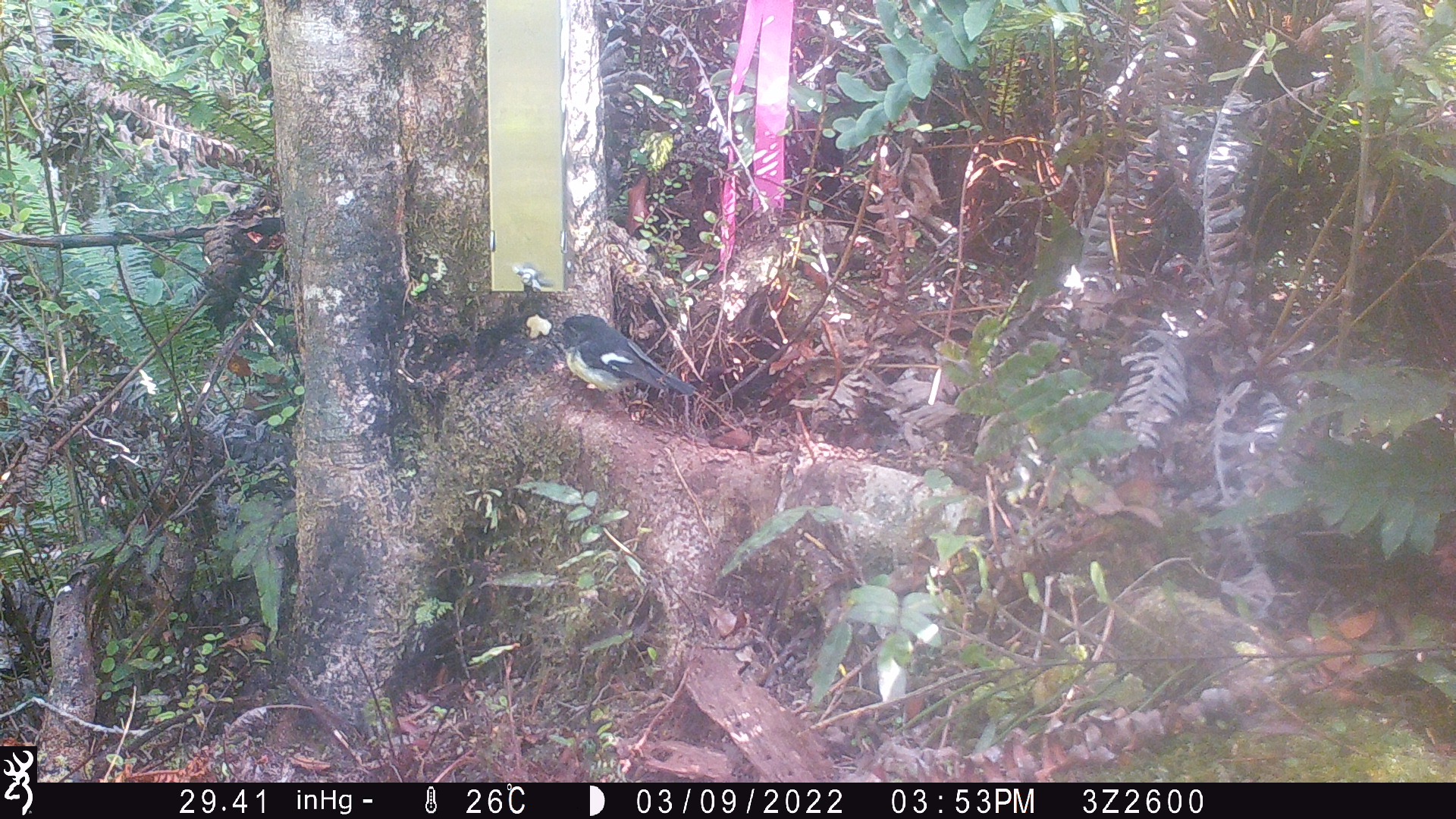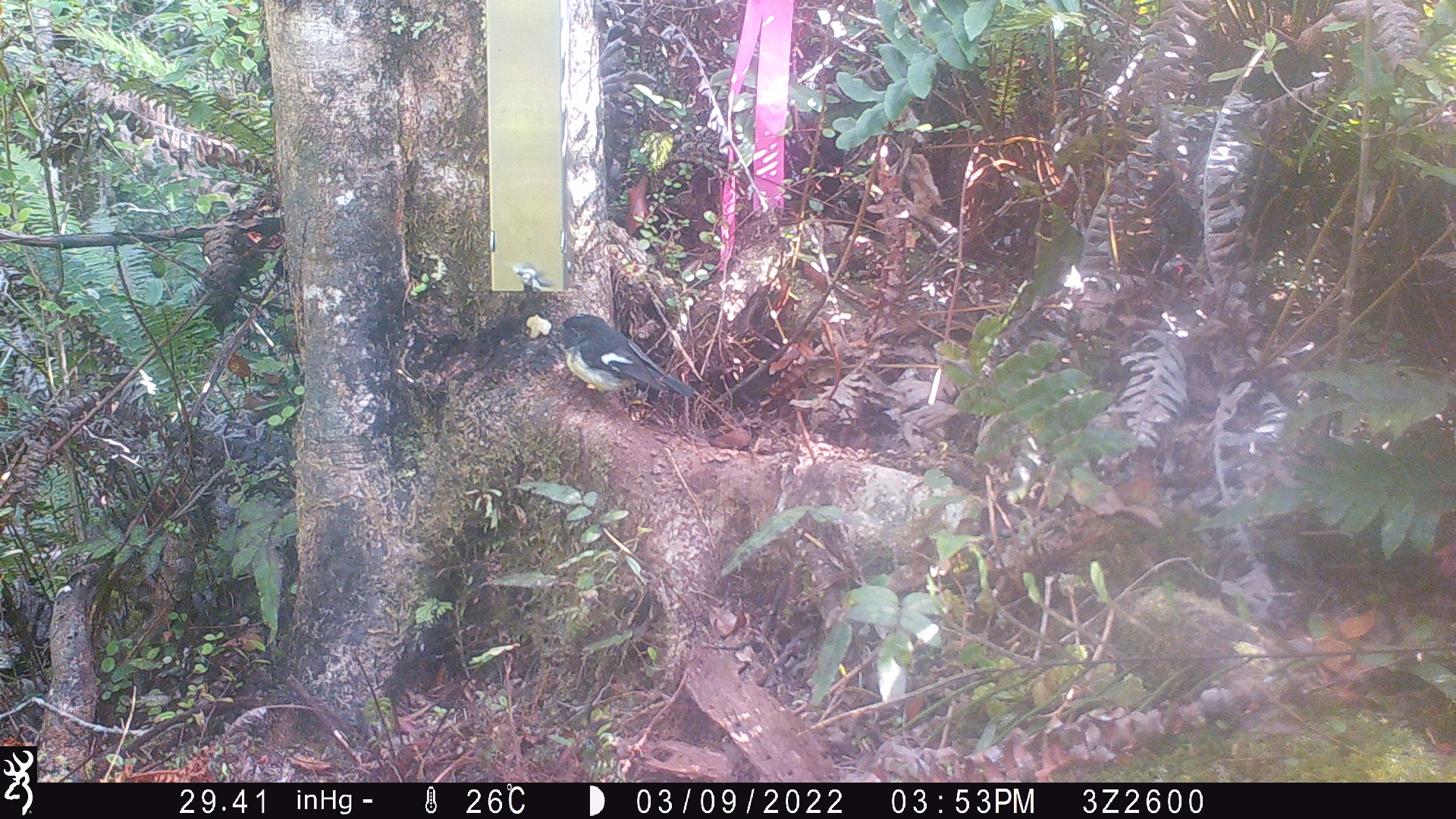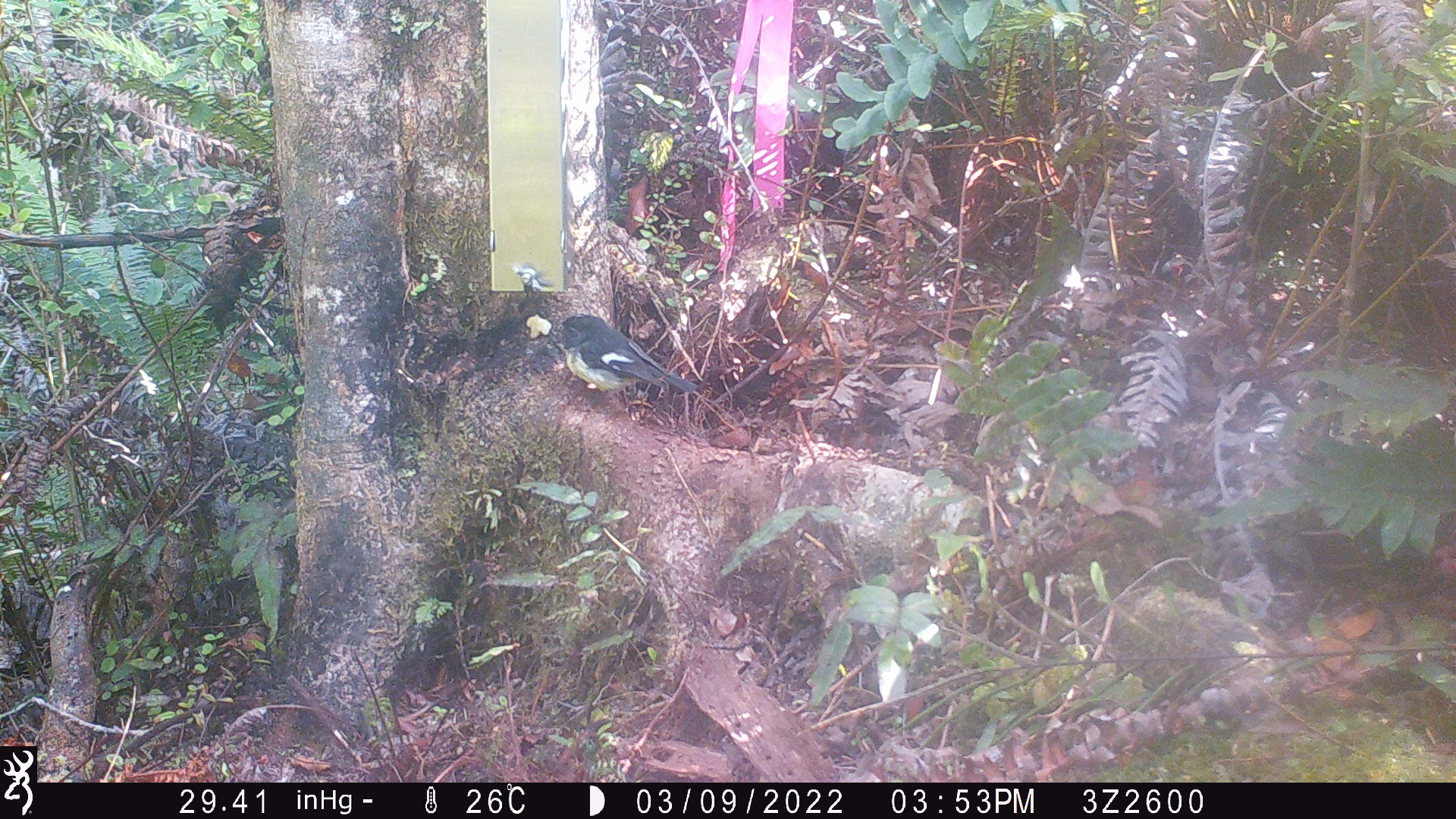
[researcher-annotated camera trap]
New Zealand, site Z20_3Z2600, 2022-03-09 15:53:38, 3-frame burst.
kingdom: Animalia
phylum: Chordata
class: Aves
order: Passeriformes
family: Petroicidae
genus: Petroica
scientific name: Petroica macrocephala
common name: tomtit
Tomtit (Petroica macrocephala).